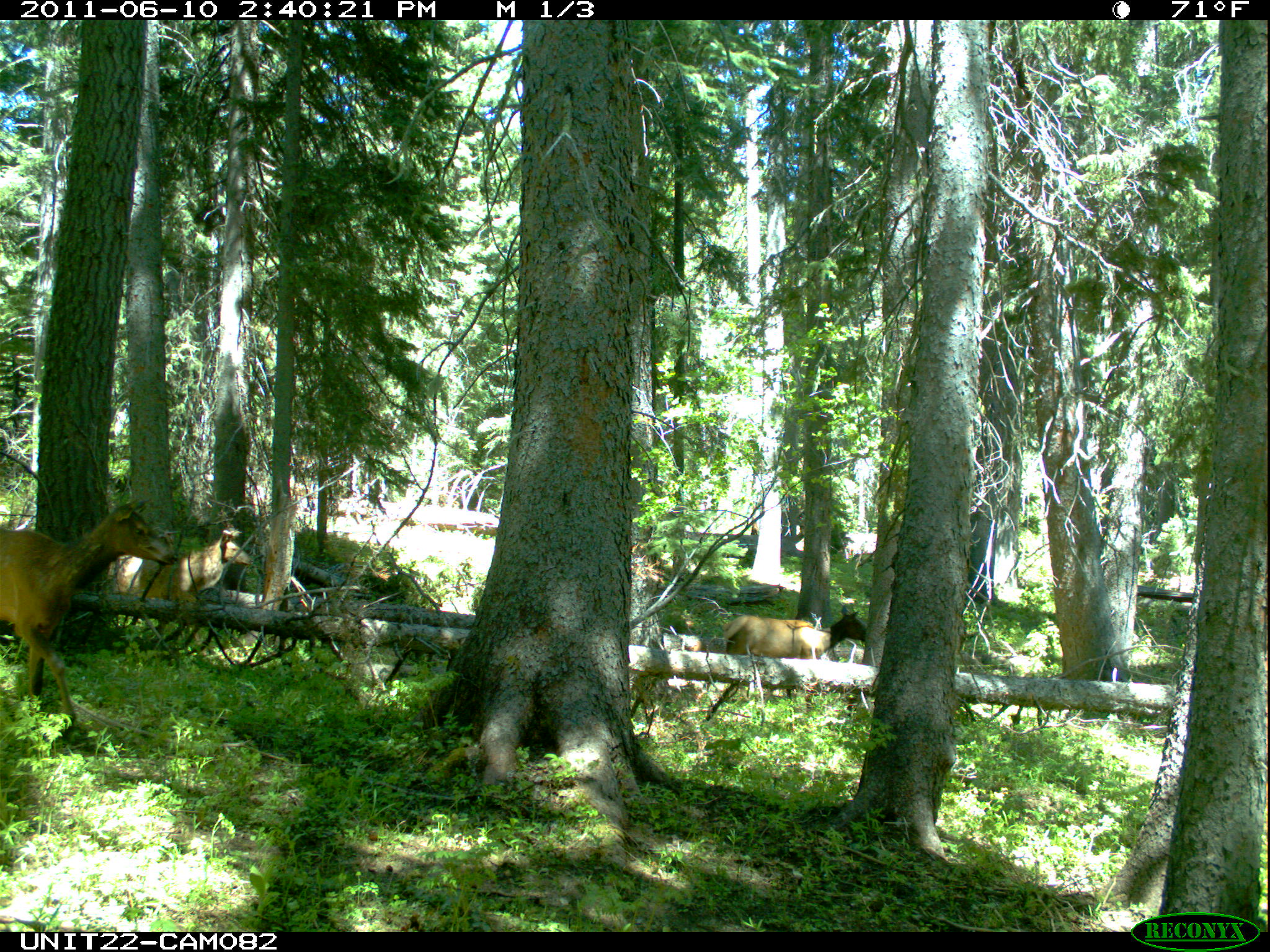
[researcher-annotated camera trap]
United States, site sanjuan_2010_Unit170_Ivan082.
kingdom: Animalia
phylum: Chordata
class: Mammalia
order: Artiodactyla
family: Cervidae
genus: Cervus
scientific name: Cervus elaphus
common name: red deer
Cervus elaphus (red deer).